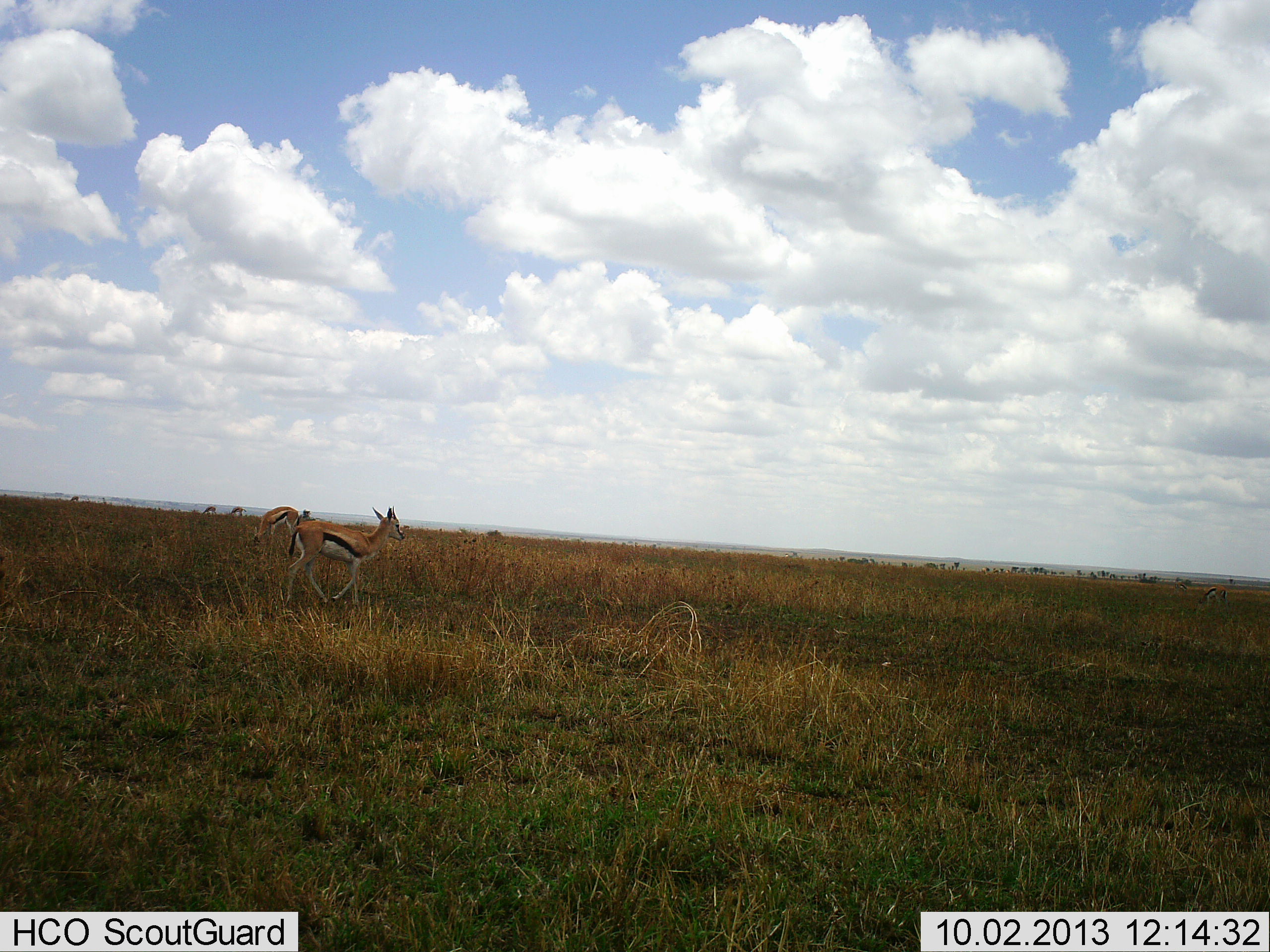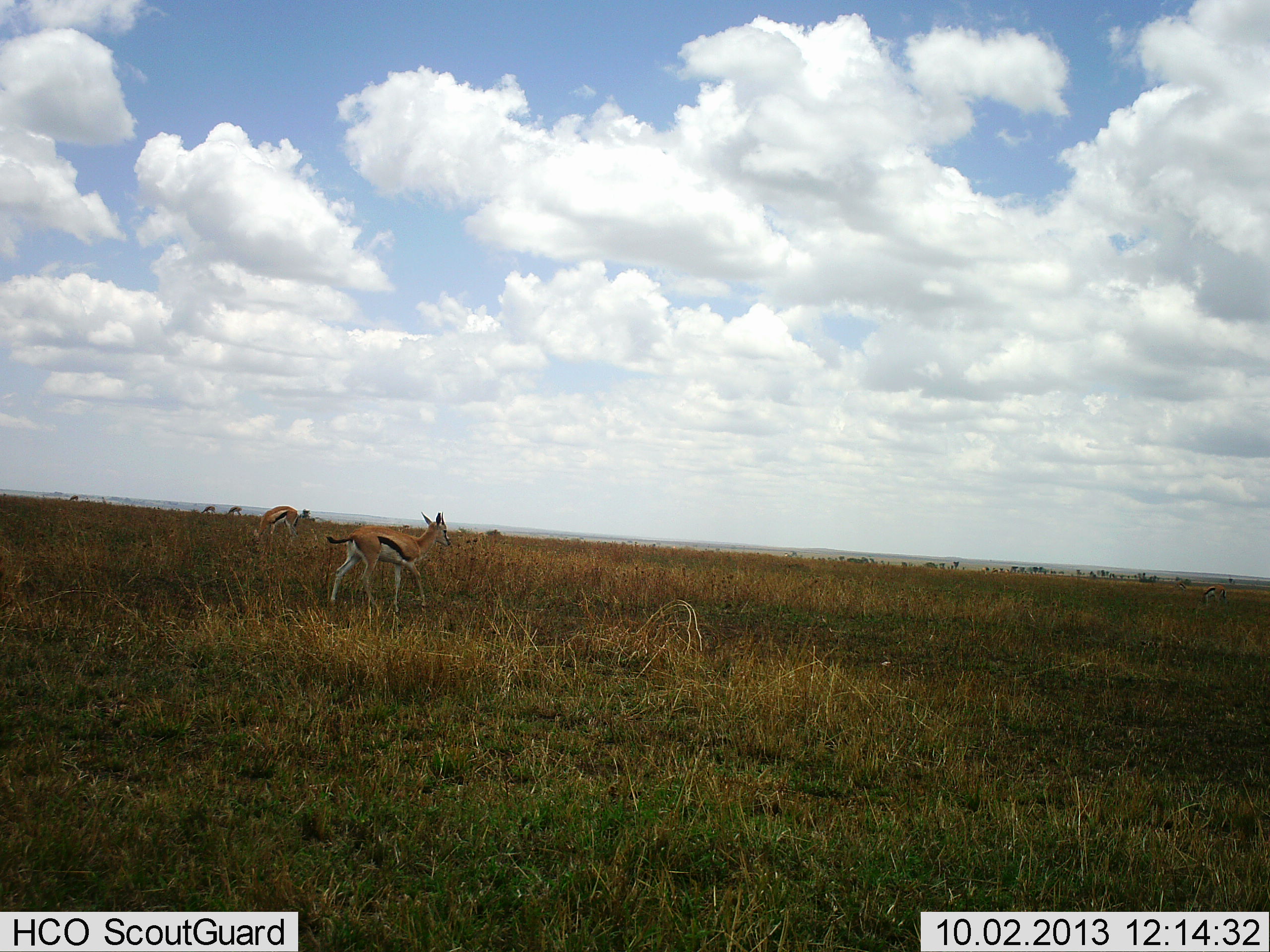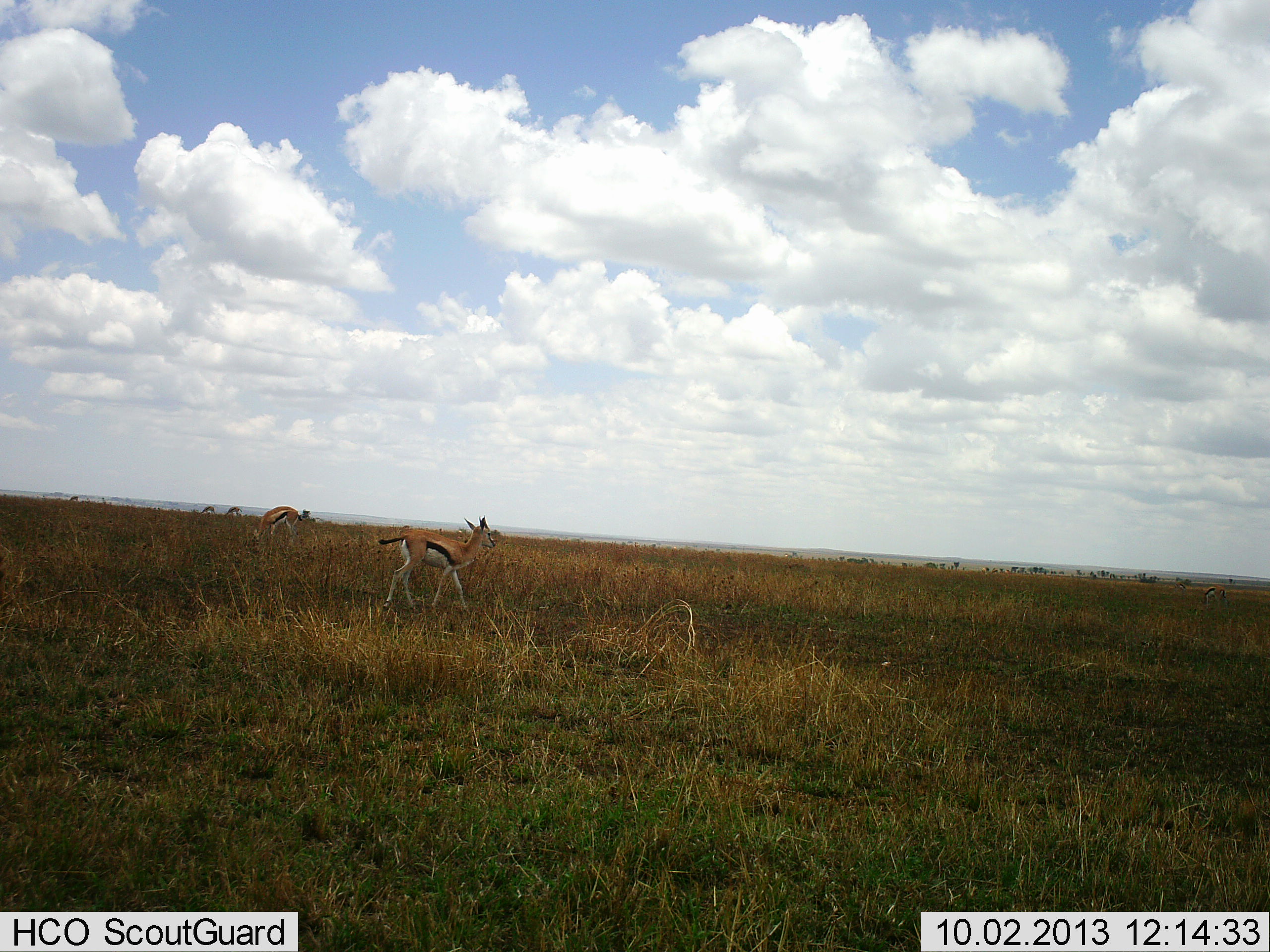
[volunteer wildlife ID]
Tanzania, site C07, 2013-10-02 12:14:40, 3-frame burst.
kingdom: Animalia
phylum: Chordata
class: Mammalia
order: Artiodactyla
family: Bovidae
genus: Eudorcas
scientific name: Eudorcas thomsonii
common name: thomson's gazelle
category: gazellethomsons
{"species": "gazellethomsons (thomson's gazelle) (Eudorcas thomsonii)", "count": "5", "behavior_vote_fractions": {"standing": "40%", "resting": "0%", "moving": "90%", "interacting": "0%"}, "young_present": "10%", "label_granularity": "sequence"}